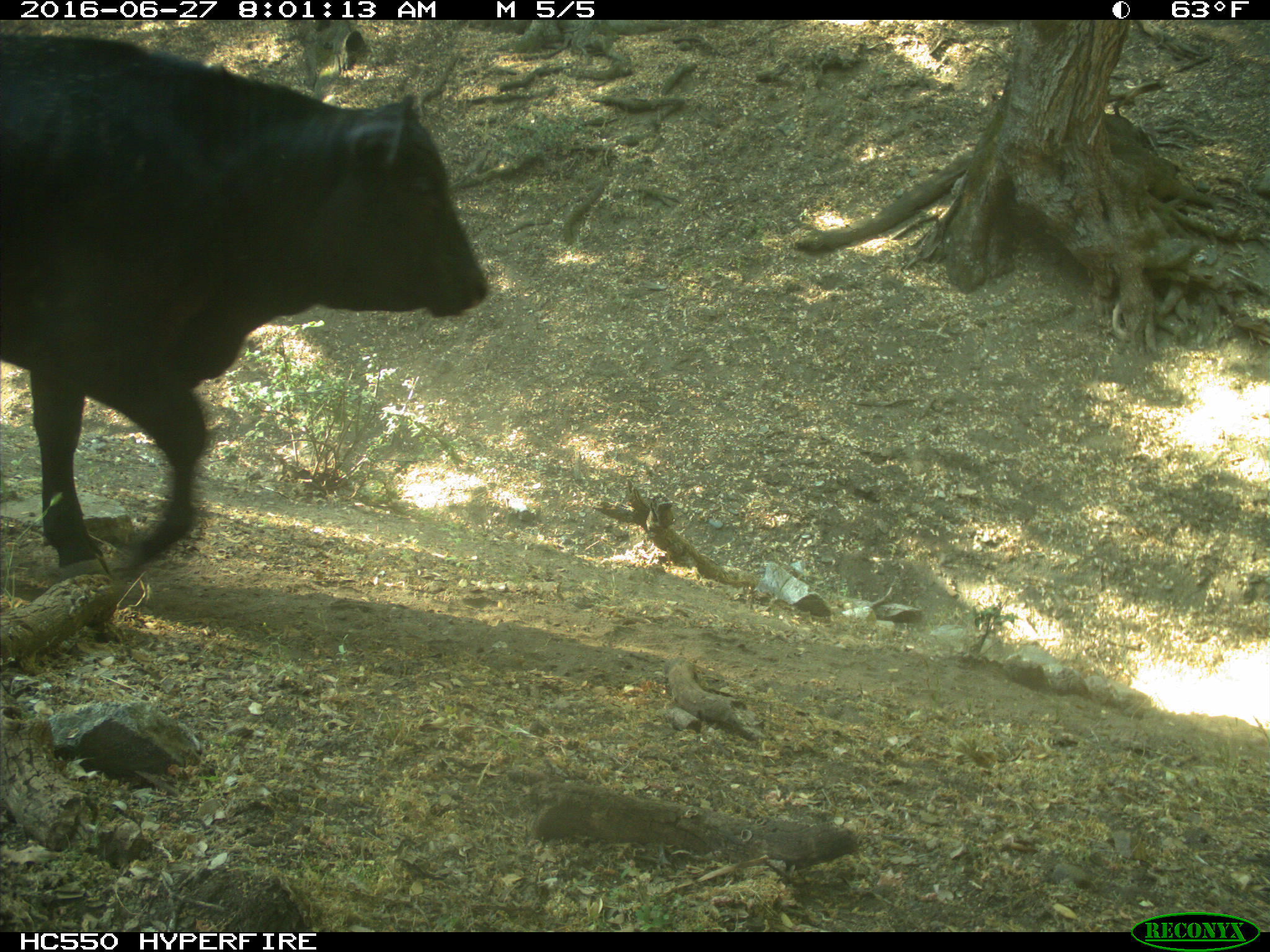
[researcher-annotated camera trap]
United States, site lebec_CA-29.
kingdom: Animalia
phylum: Chordata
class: Mammalia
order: Artiodactyla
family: Bovidae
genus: Bos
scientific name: Bos taurus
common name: domestic cow